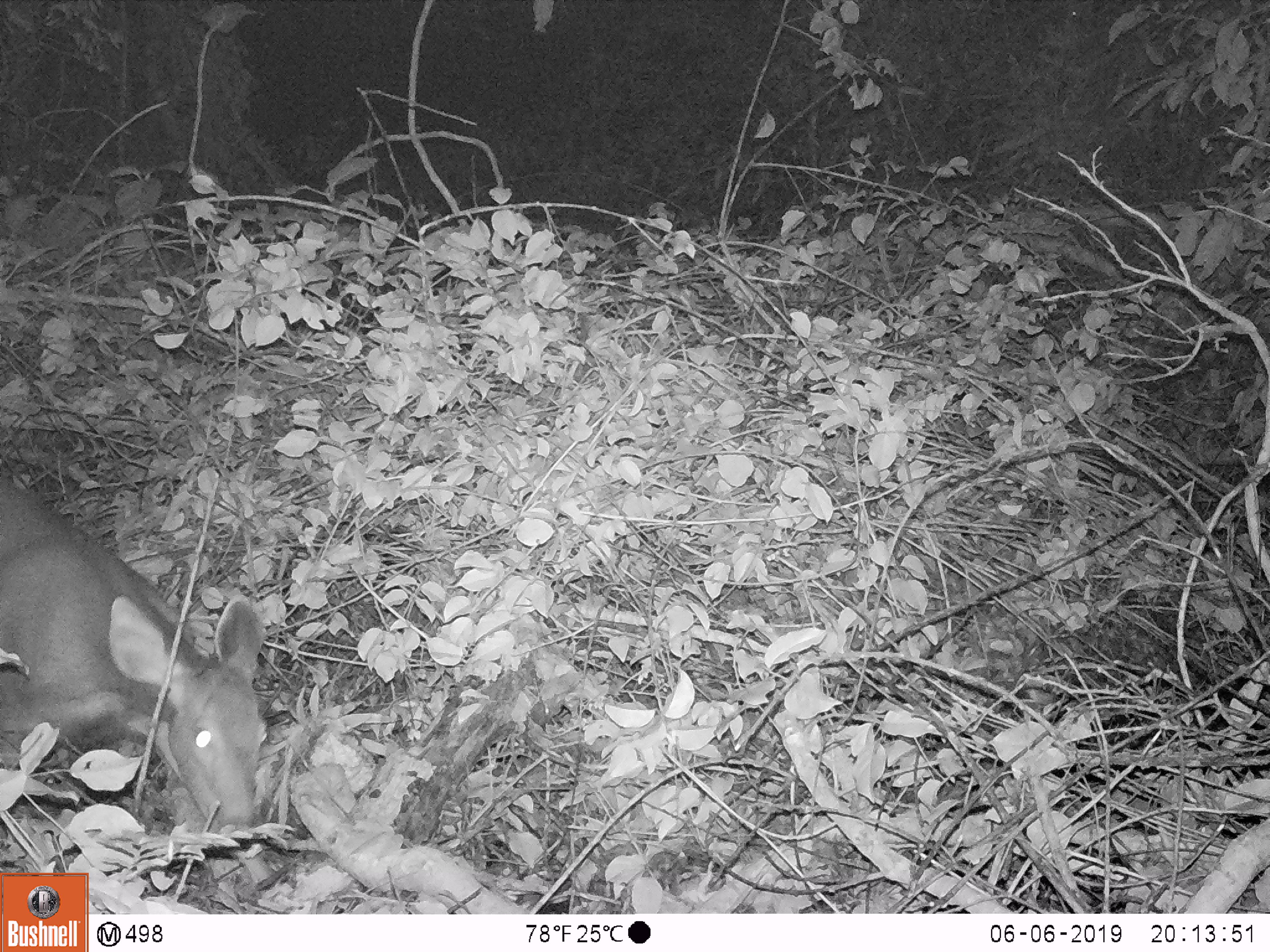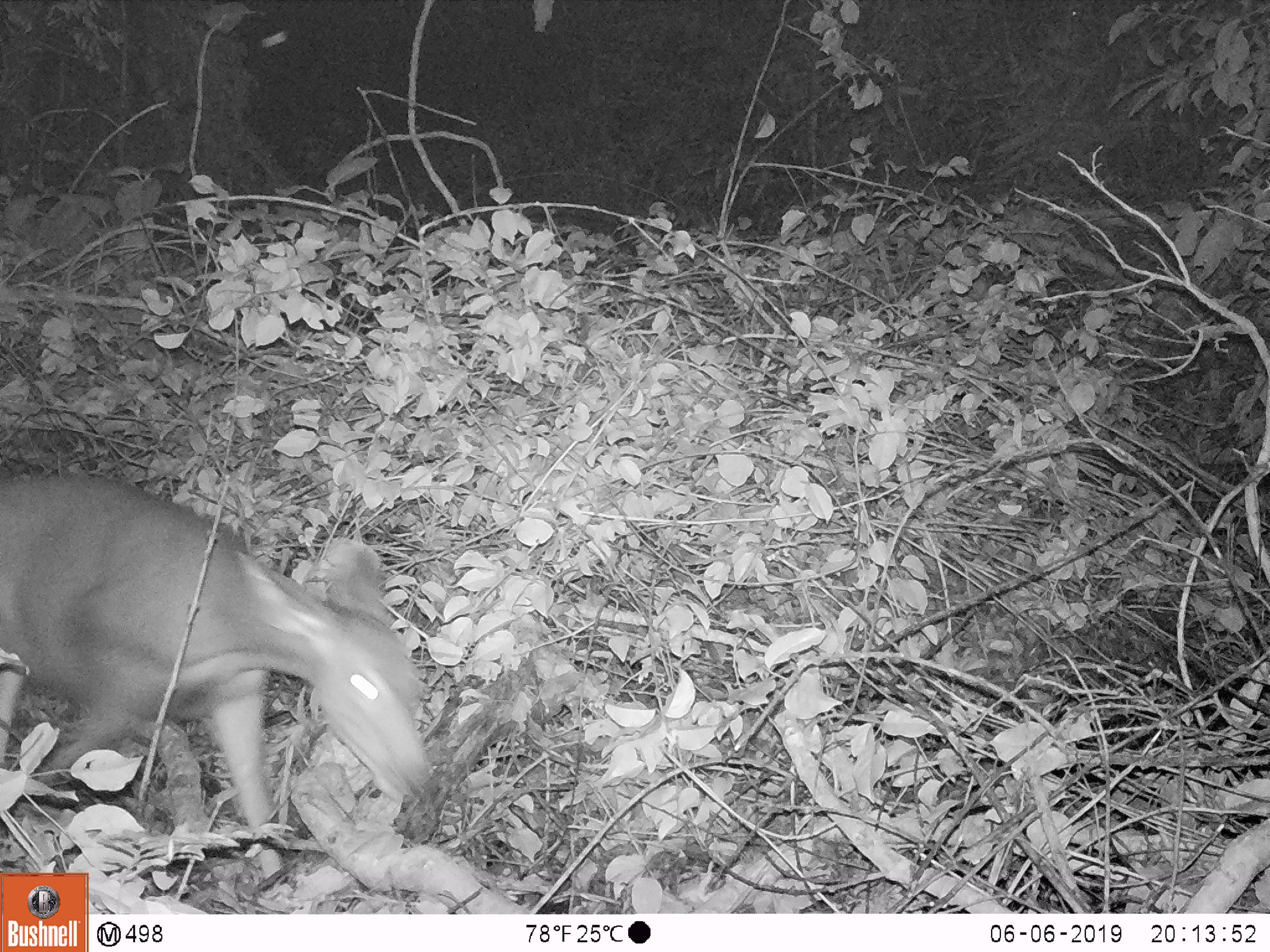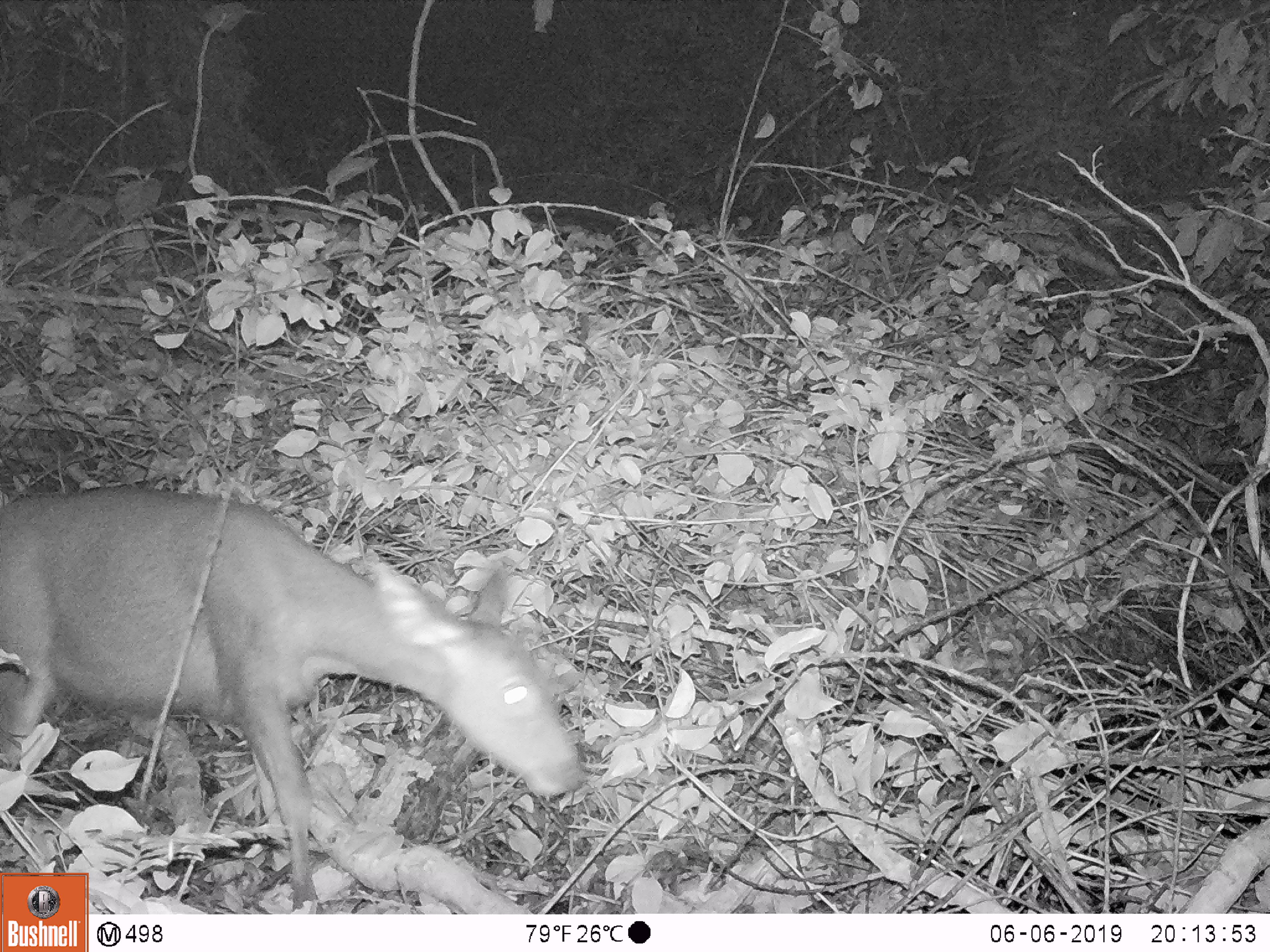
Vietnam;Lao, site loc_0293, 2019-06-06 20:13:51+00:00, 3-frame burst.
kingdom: Animalia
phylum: Chordata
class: Mammalia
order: Artiodactyla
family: Cervidae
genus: Rusa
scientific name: Rusa unicolor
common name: sambar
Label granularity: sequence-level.